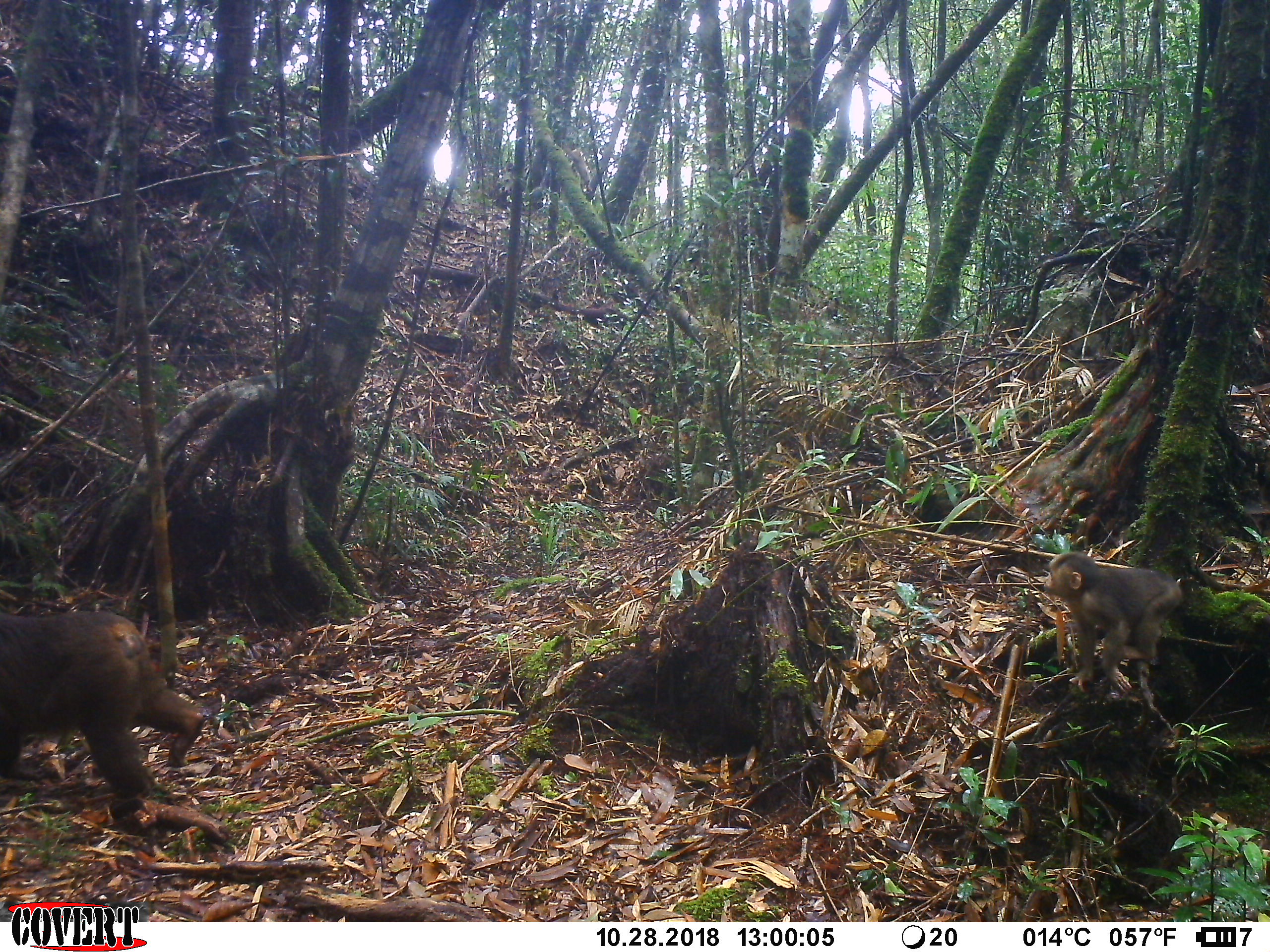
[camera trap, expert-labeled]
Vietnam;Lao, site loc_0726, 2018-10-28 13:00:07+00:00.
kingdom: Animalia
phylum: Chordata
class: Mammalia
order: Primates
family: Cercopithecidae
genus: Macaca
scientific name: Macaca arctoides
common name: stump-tailed macaque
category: stump tailed macaque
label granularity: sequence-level